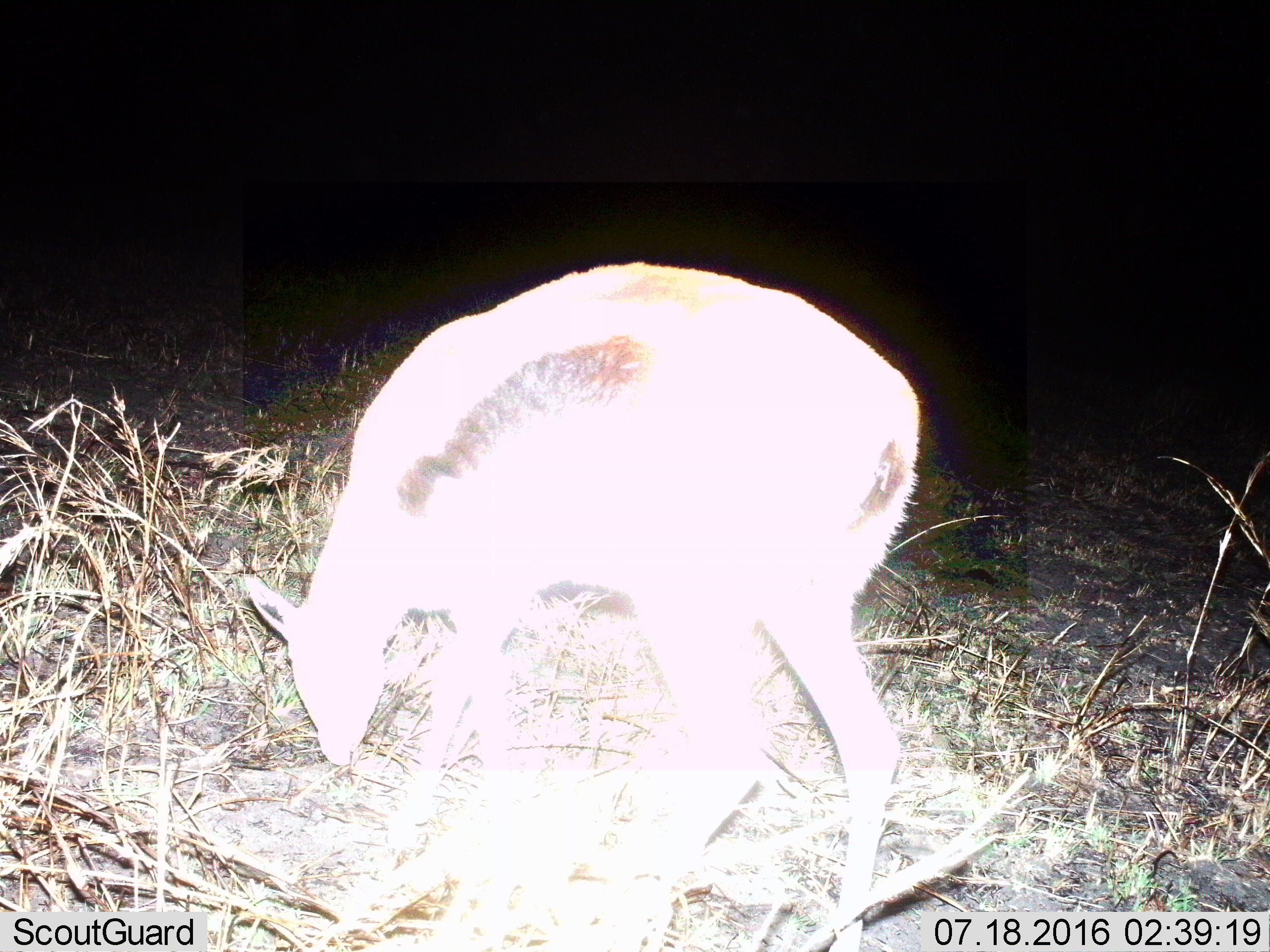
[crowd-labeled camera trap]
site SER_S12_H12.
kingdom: Animalia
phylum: Chordata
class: Mammalia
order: Artiodactyla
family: Bovidae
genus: Eudorcas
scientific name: Eudorcas thomsonii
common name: thomson's gazelle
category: gazellethomsons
Gazellethomsons (thomson's gazelle) (Eudorcas thomsonii), count 1. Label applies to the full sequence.